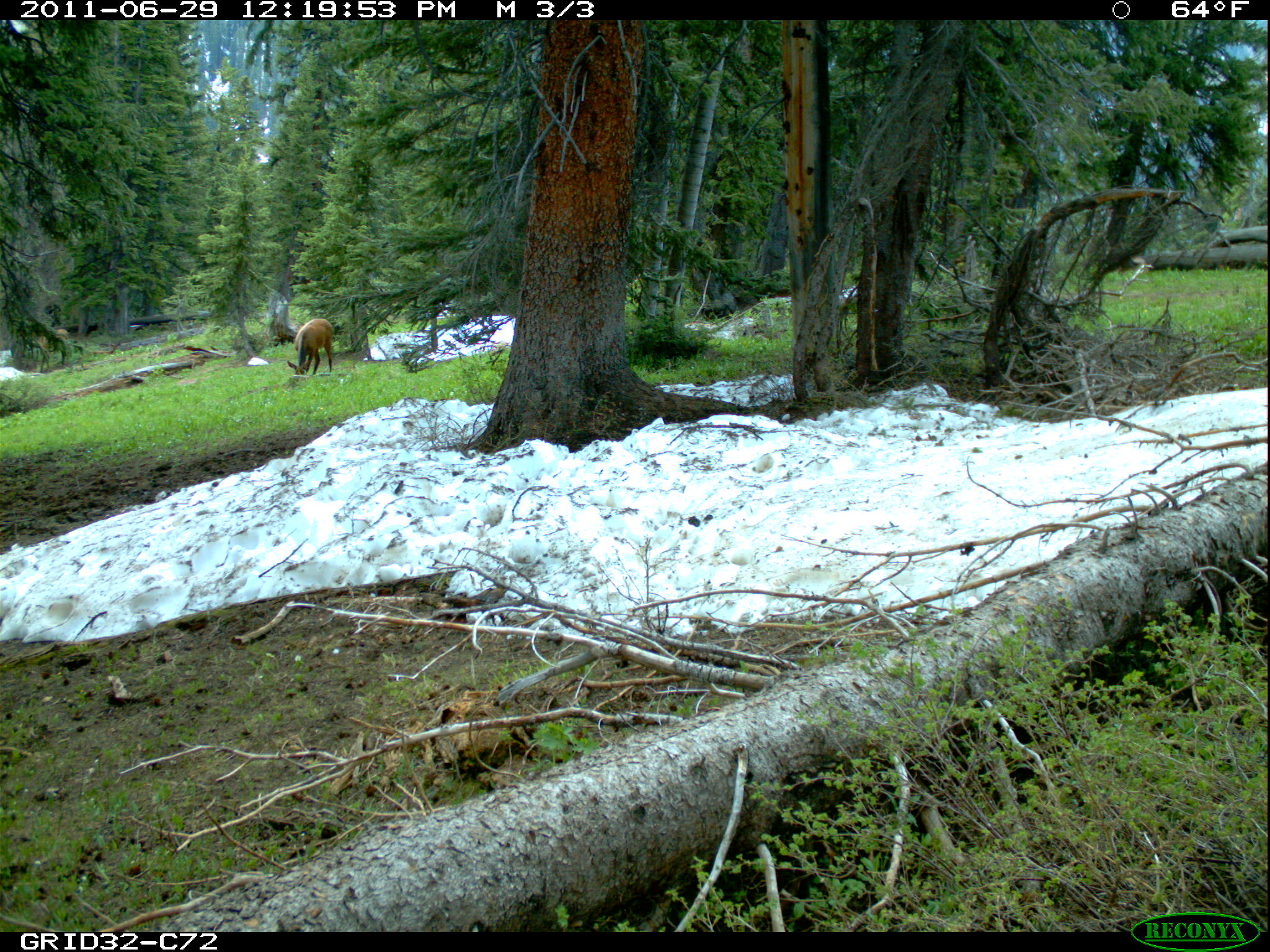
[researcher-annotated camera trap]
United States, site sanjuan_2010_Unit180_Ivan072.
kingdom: Animalia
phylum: Chordata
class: Mammalia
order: Artiodactyla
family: Cervidae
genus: Cervus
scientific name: Cervus elaphus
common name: red deer